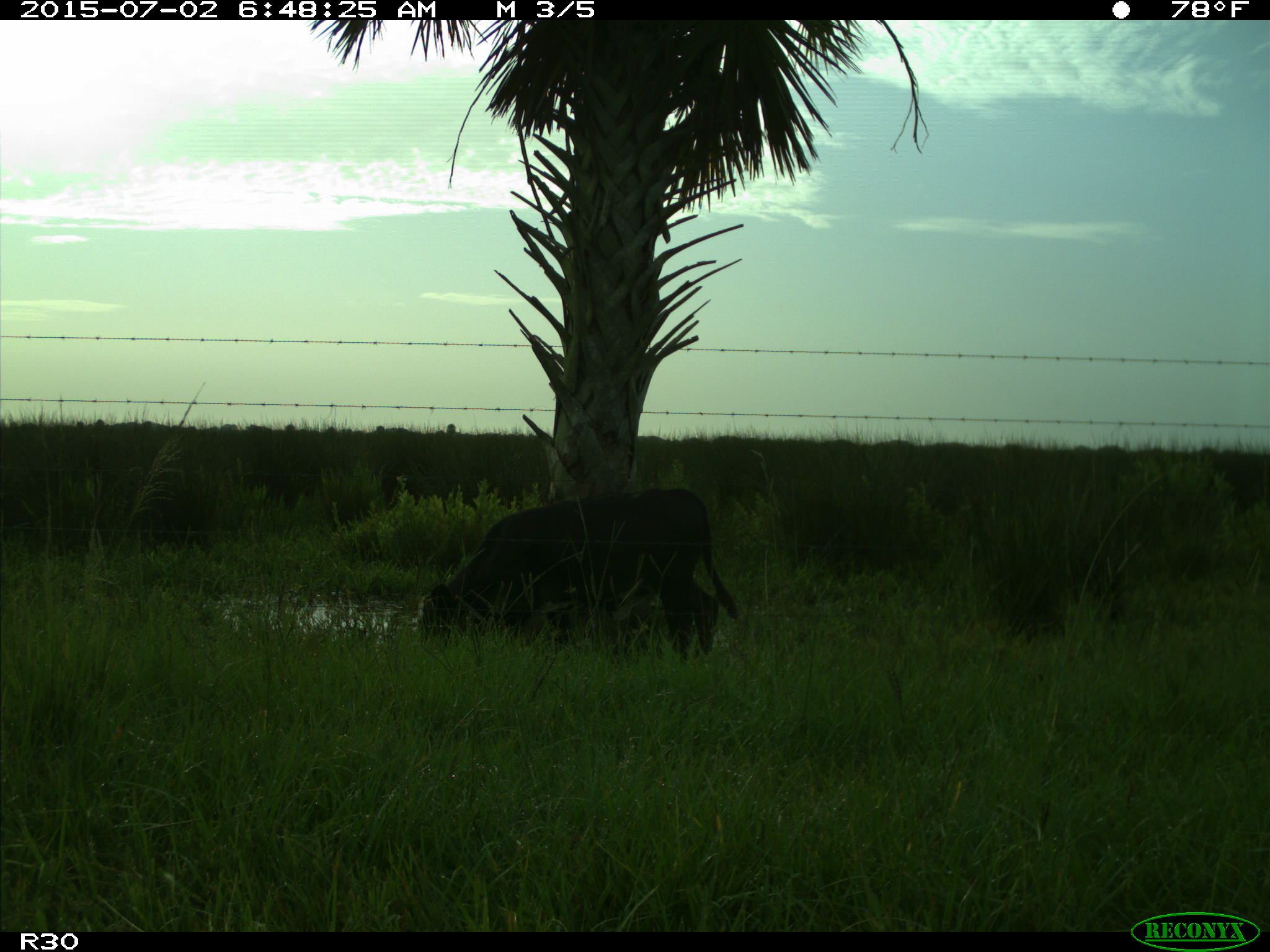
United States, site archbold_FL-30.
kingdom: Animalia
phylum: Chordata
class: Mammalia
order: Artiodactyla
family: Bovidae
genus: Bos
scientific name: Bos taurus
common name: domestic cow